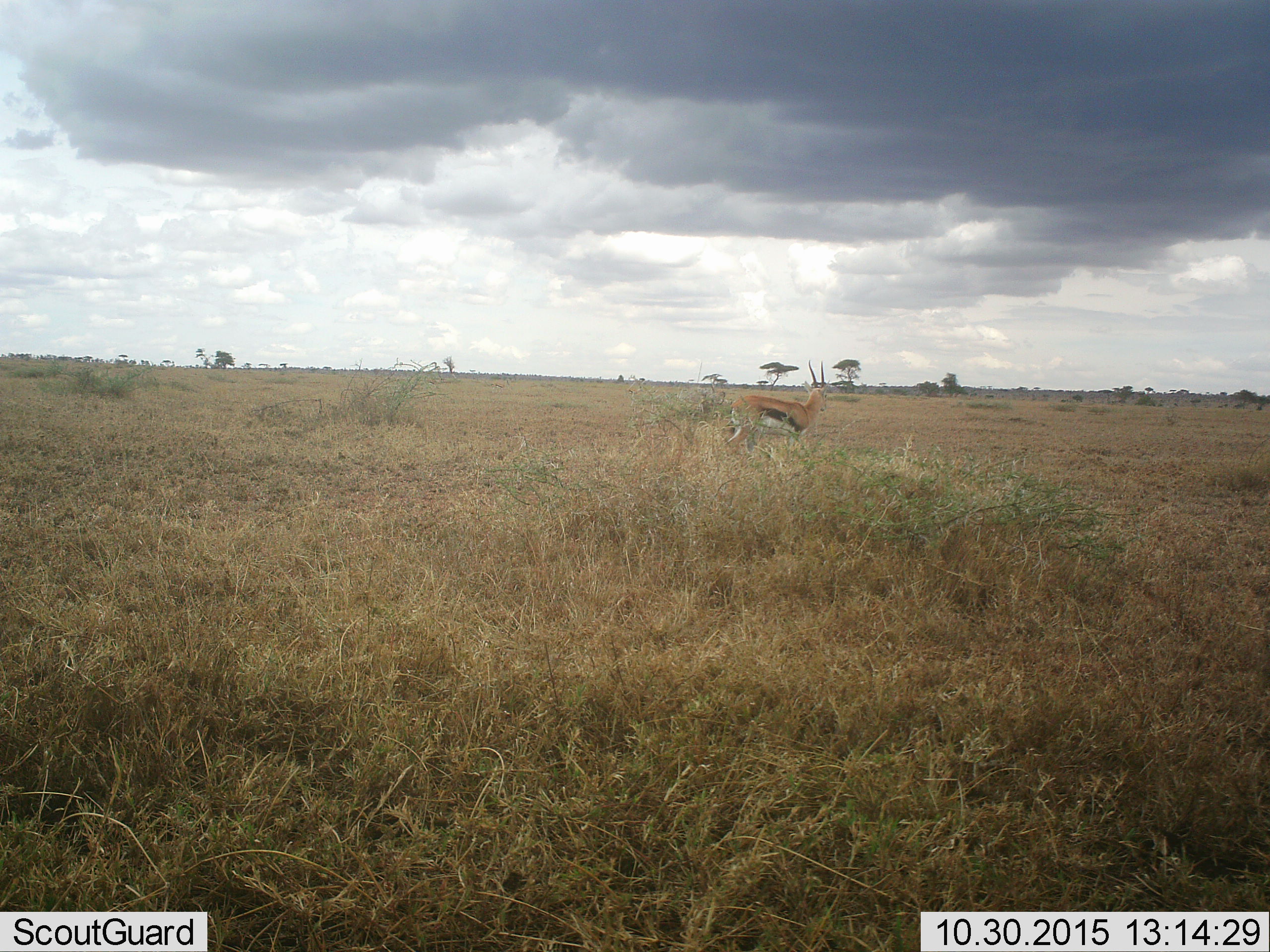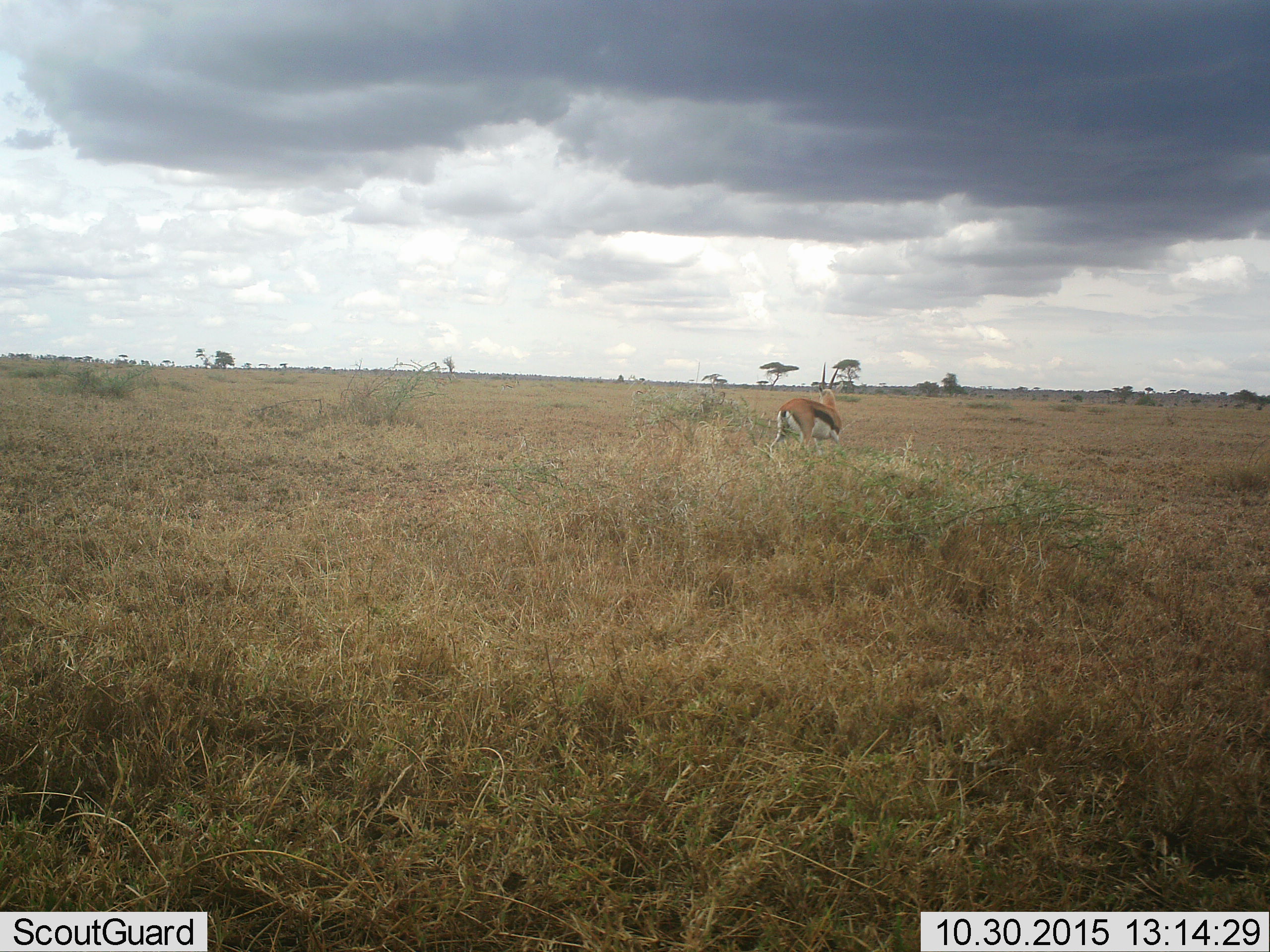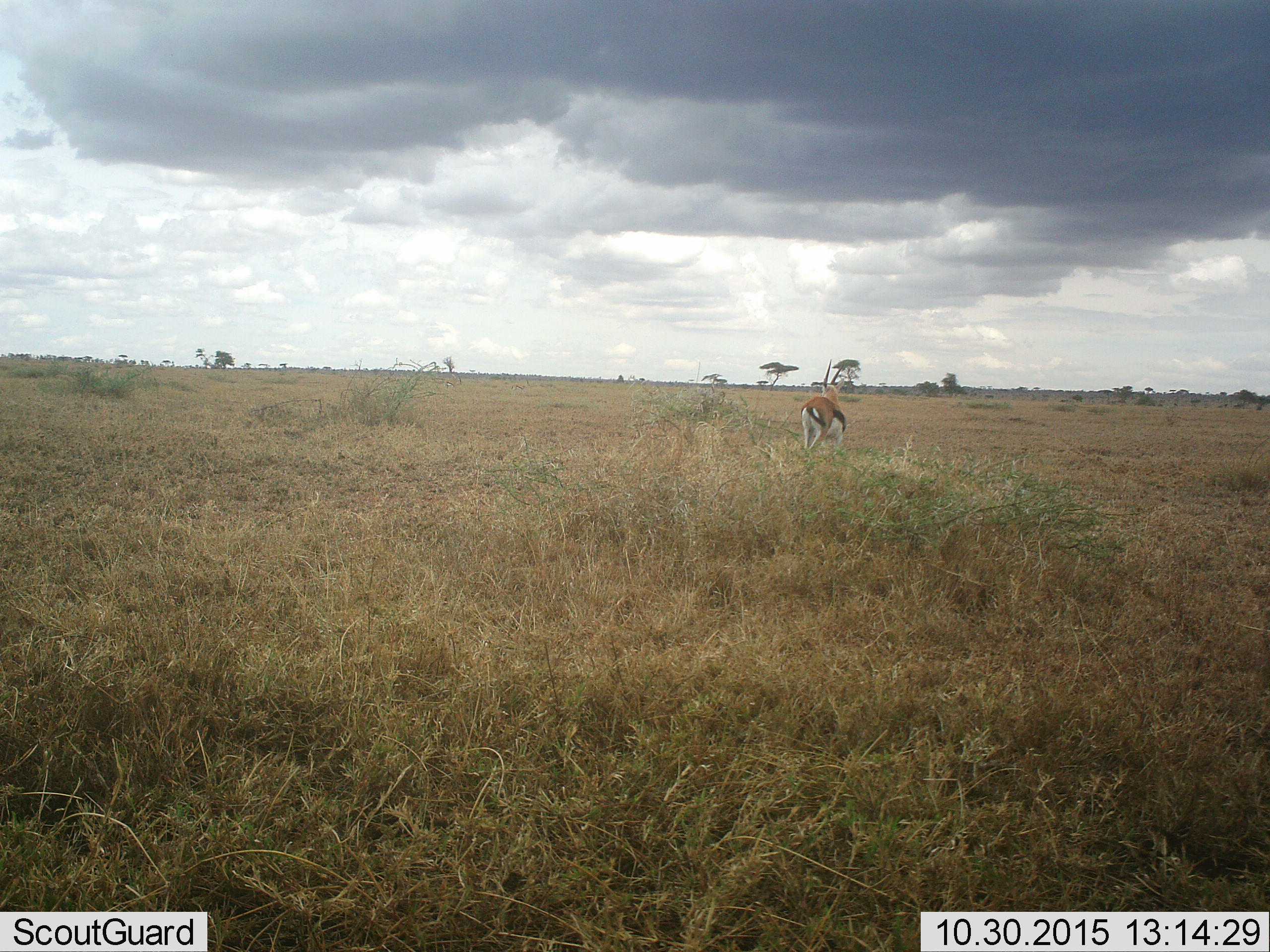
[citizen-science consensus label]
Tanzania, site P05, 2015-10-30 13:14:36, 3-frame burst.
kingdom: Animalia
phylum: Chordata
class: Mammalia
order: Artiodactyla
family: Bovidae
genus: Eudorcas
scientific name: Eudorcas thomsonii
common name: thomson's gazelle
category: gazellethomsons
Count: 1.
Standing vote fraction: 30%.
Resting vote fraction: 0%.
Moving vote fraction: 70%.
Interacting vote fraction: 0%.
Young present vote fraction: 0%.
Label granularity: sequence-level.